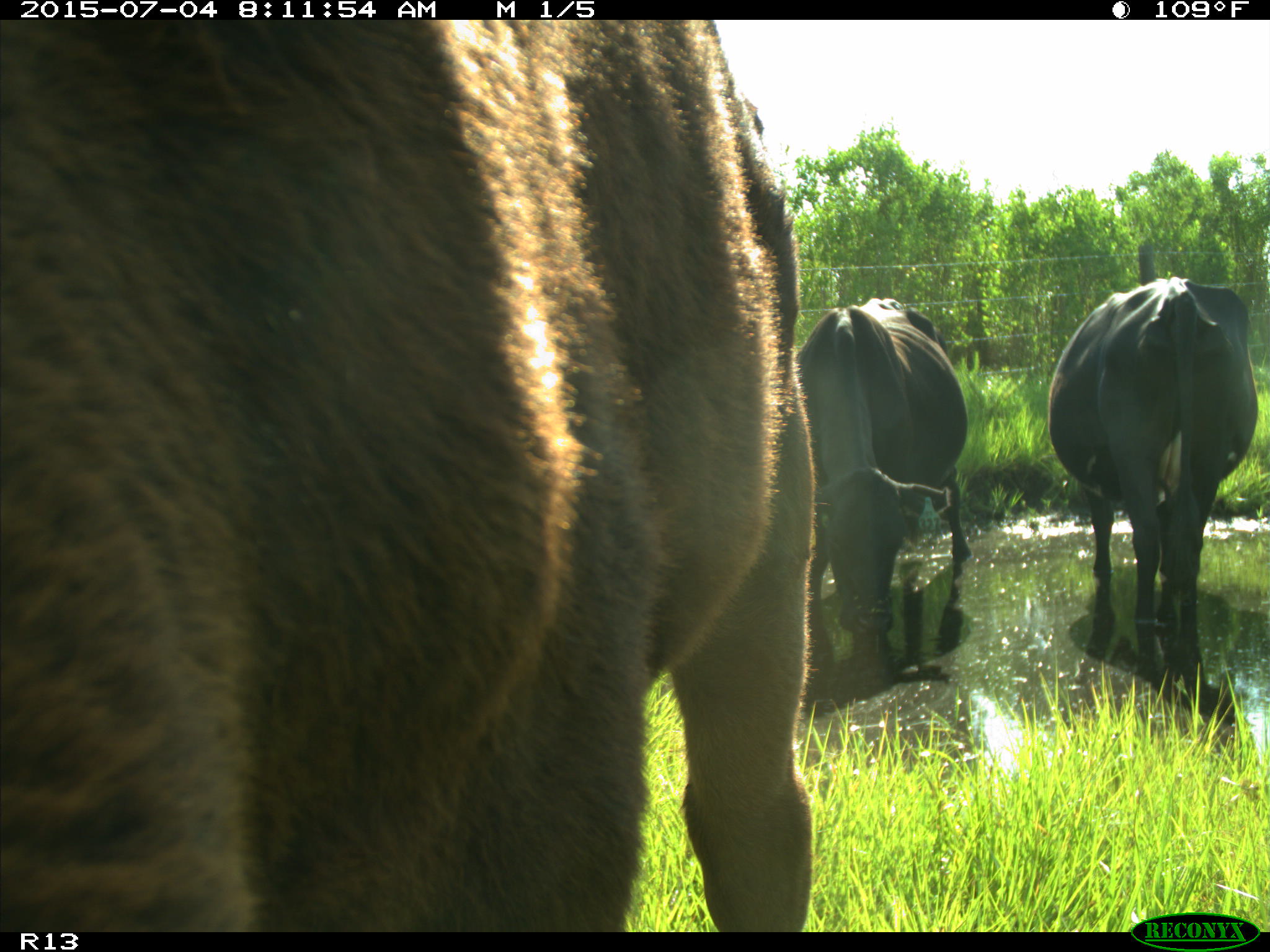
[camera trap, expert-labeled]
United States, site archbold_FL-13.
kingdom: Animalia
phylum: Chordata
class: Mammalia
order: Artiodactyla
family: Bovidae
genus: Bos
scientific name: Bos taurus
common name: domestic cow